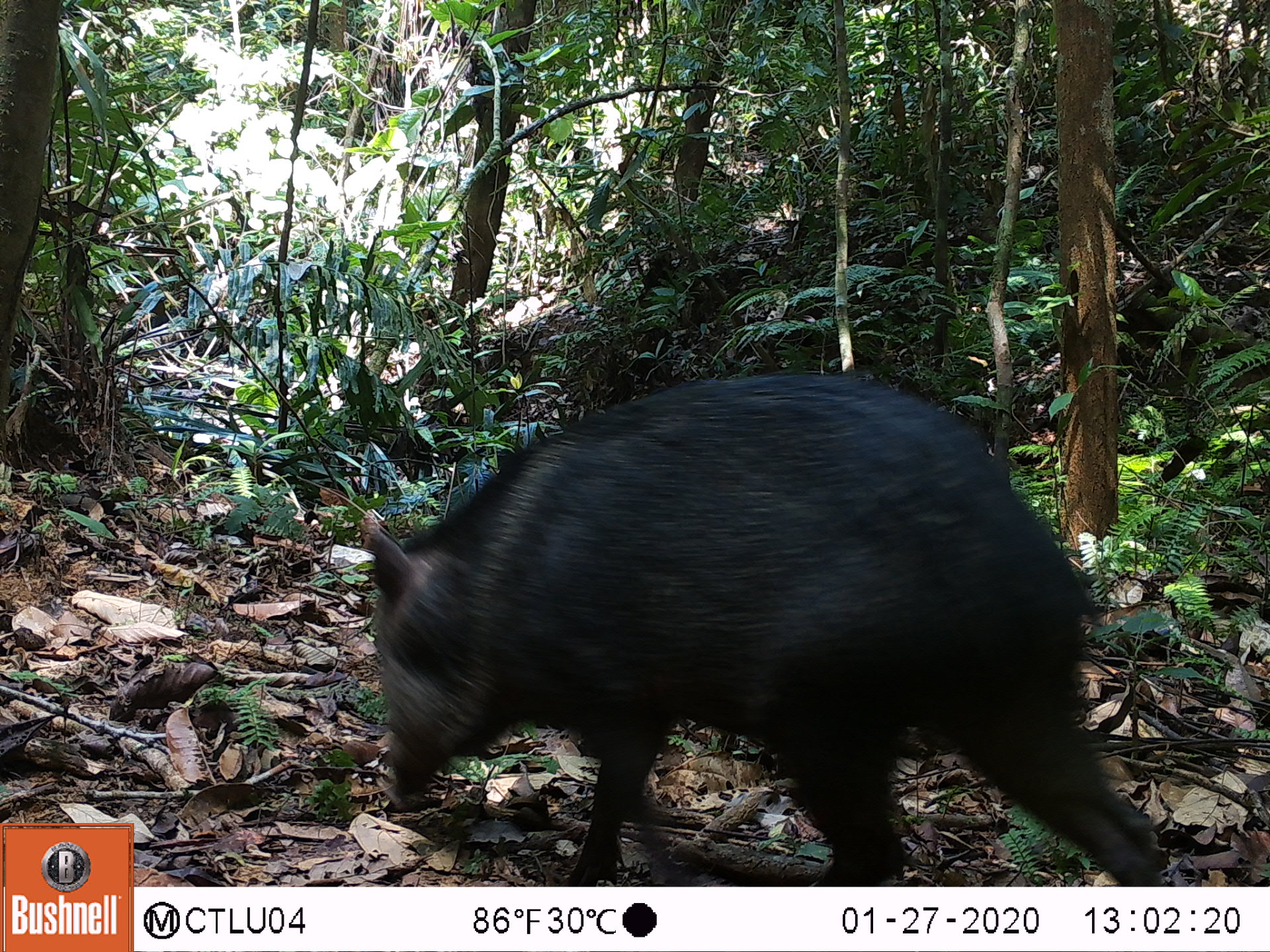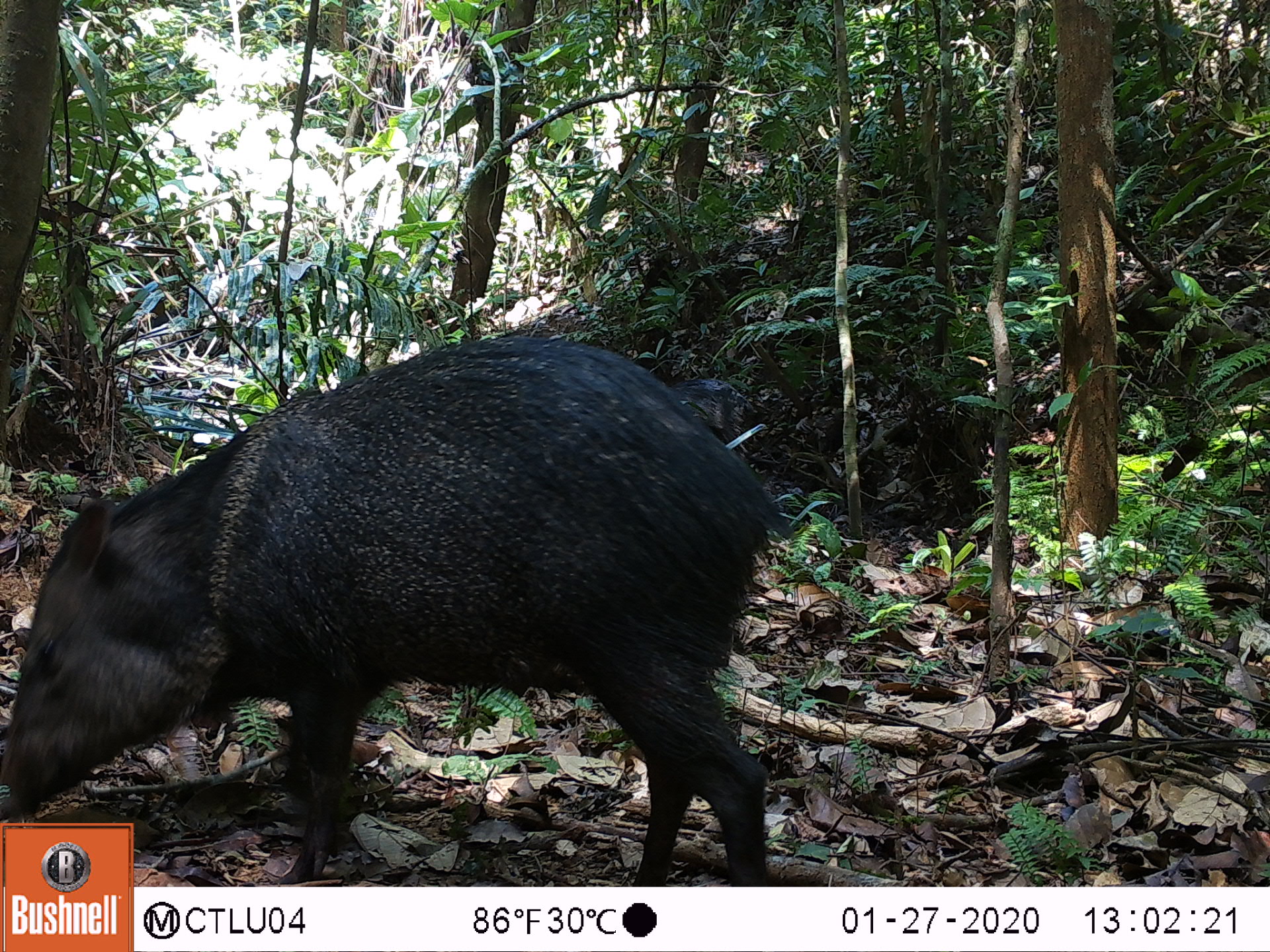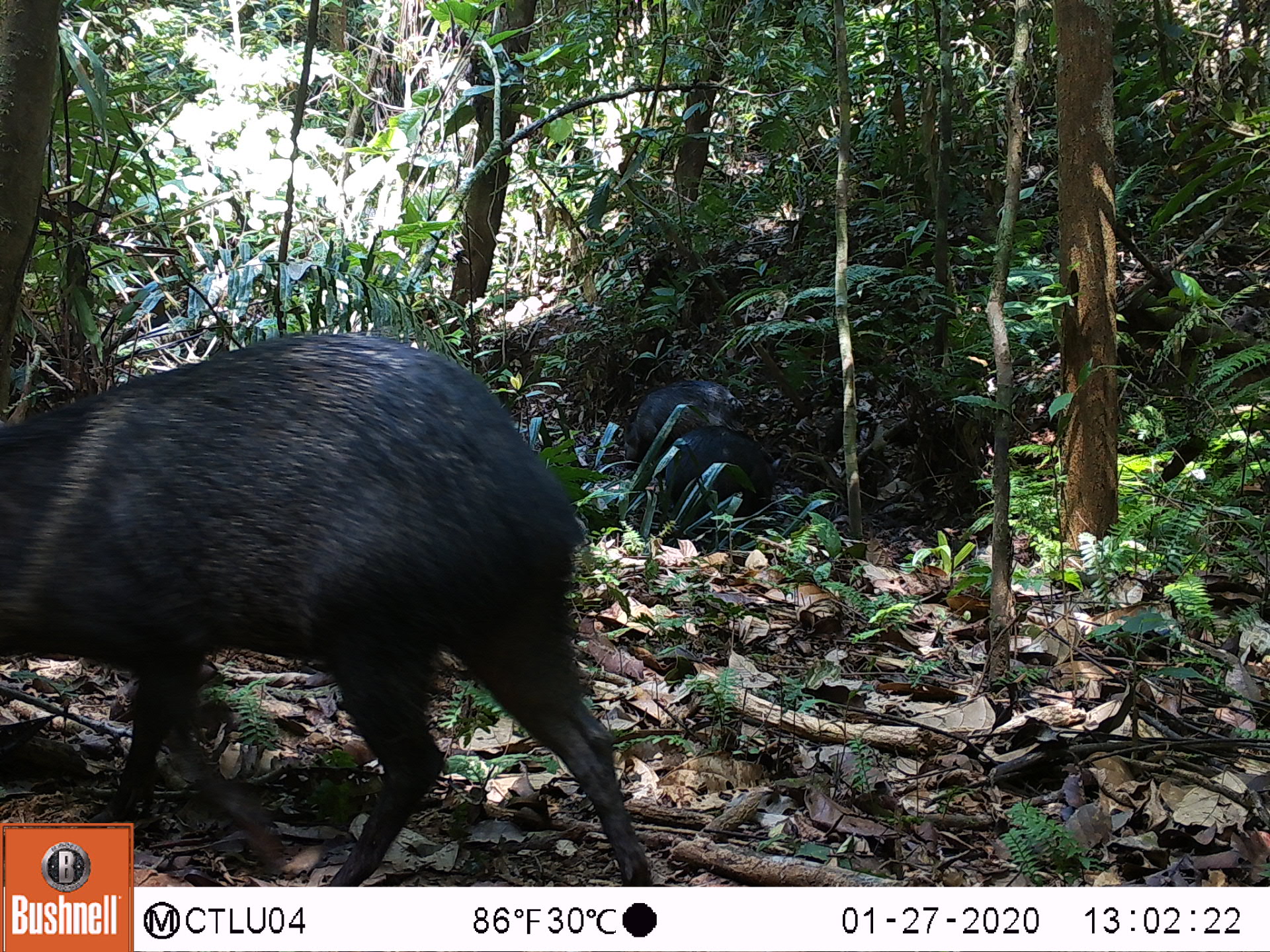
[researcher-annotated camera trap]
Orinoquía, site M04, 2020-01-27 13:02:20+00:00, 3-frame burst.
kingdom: Animalia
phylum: Chordata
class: Mammalia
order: Artiodactyla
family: Tayassuidae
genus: Pecari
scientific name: Pecari tajacu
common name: collared peccary